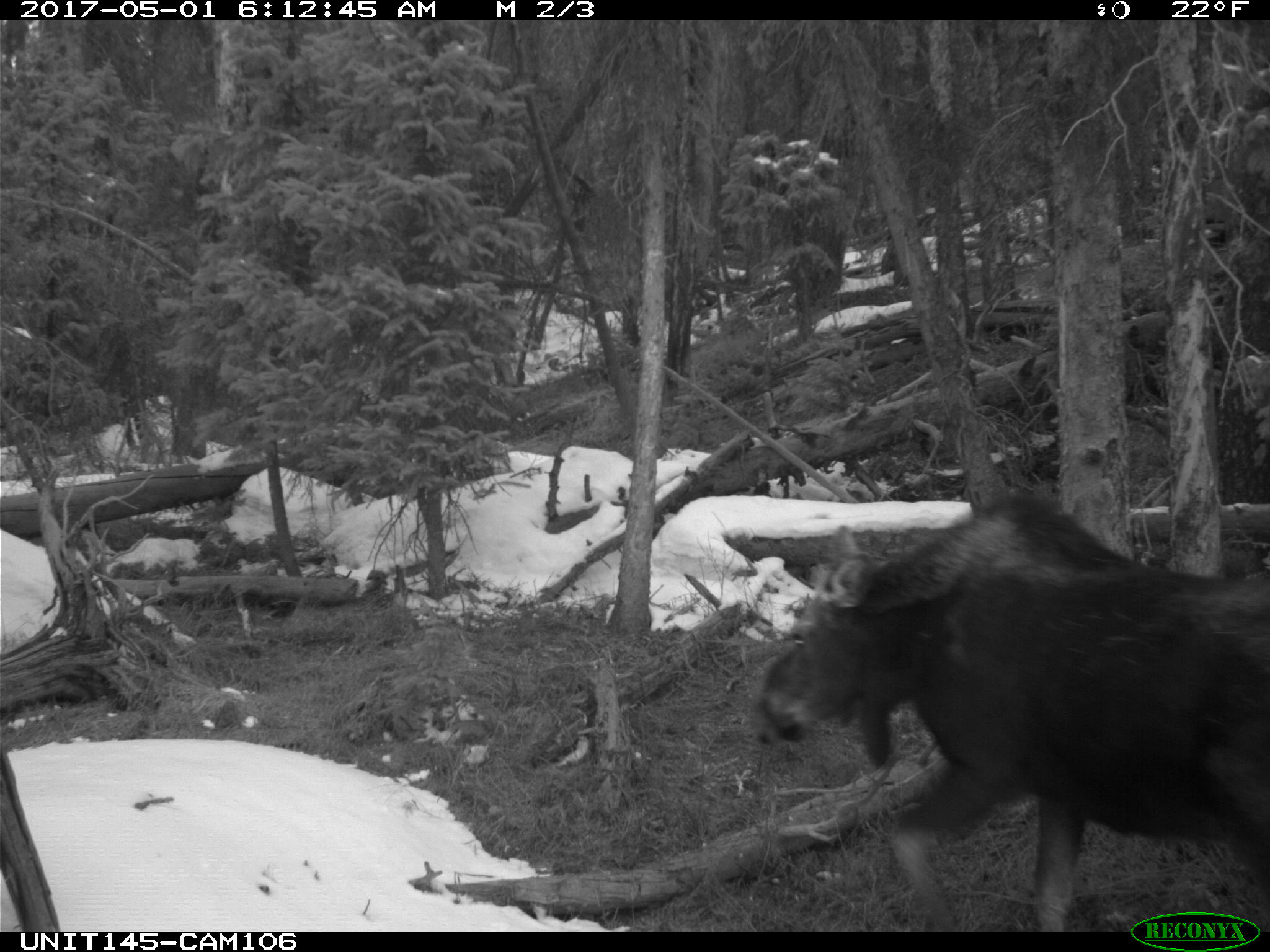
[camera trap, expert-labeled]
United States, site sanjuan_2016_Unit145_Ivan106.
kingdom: Animalia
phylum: Chordata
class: Mammalia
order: Artiodactyla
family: Cervidae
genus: Alces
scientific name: Alces alces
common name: moose